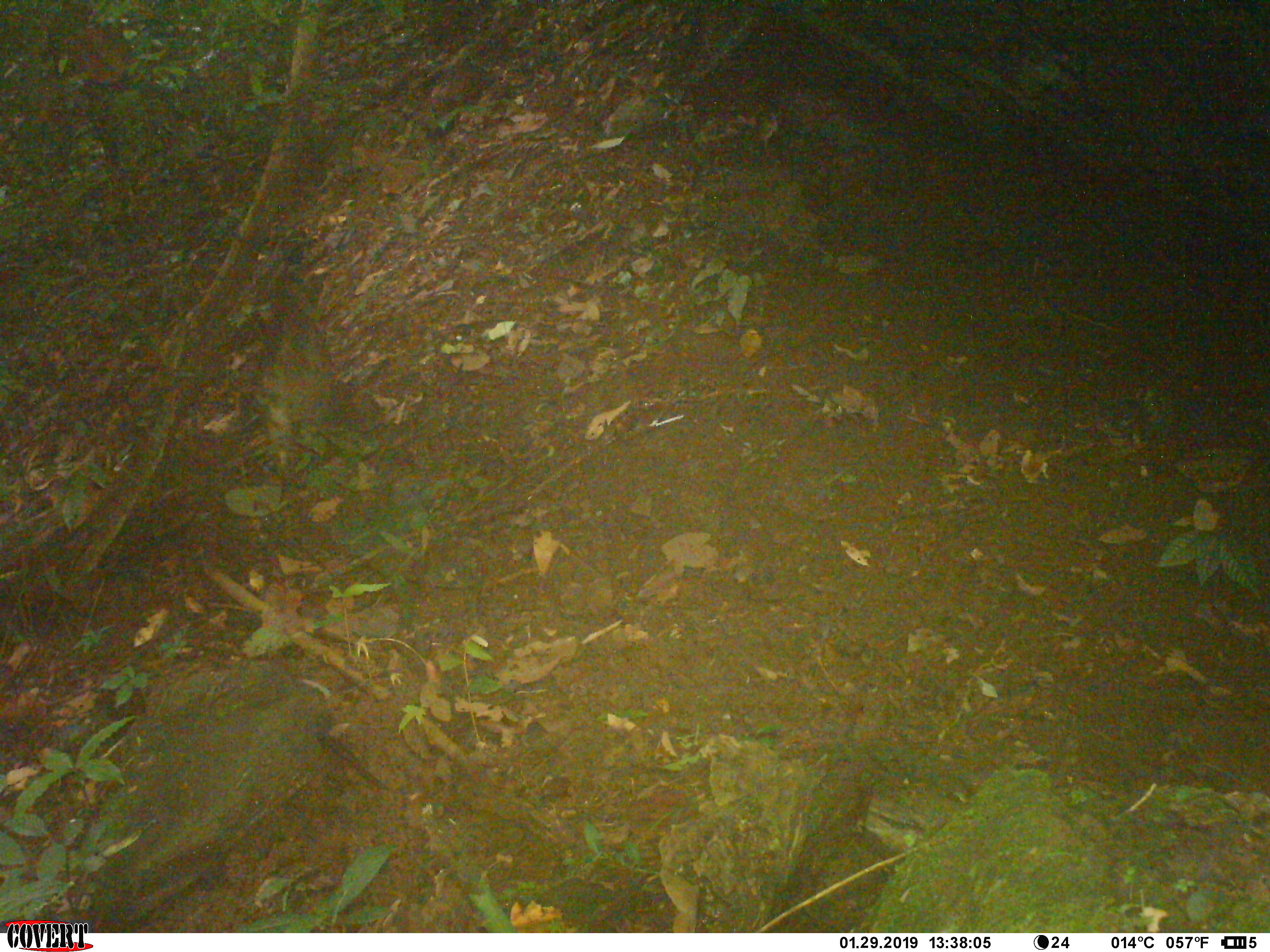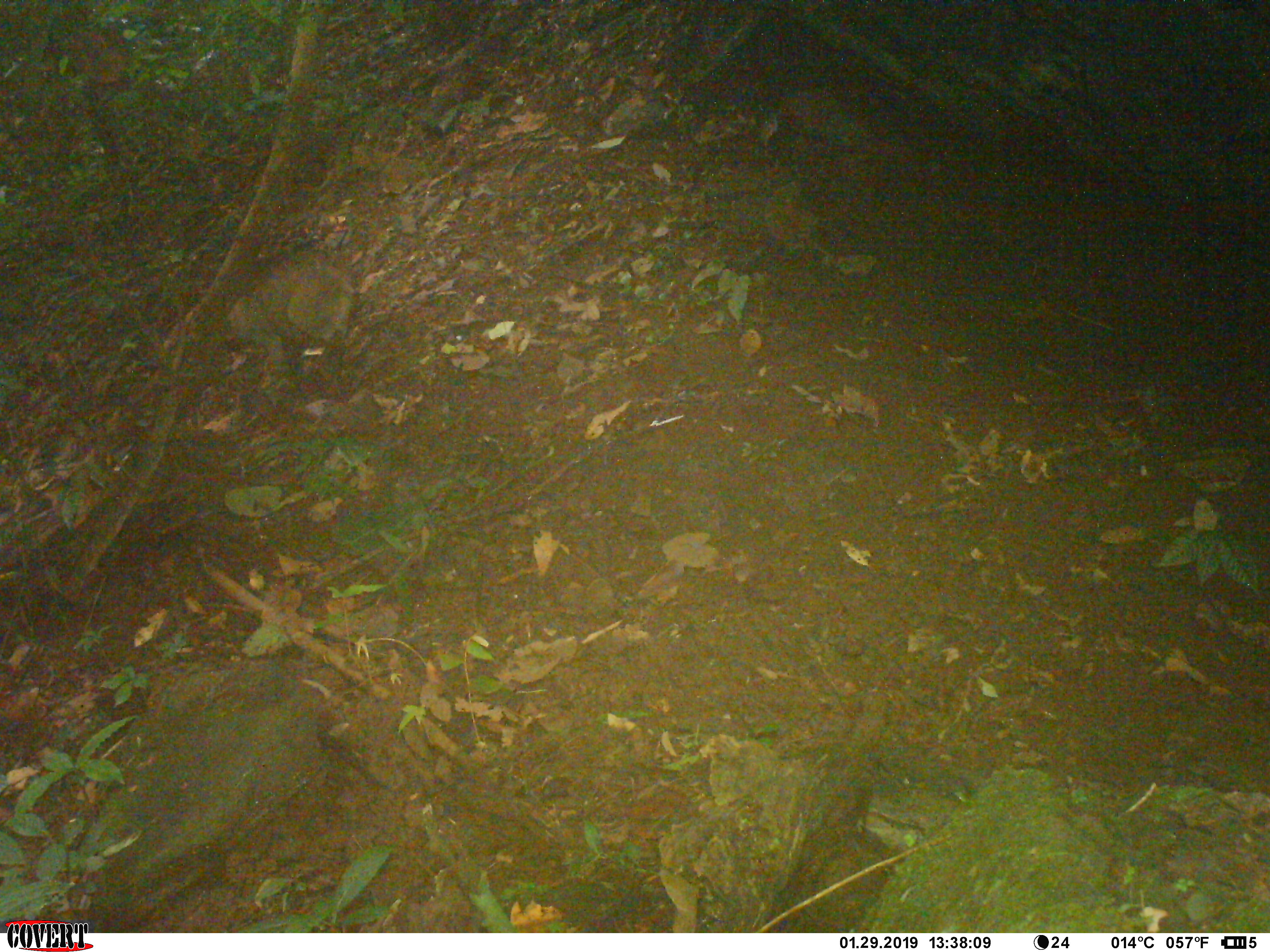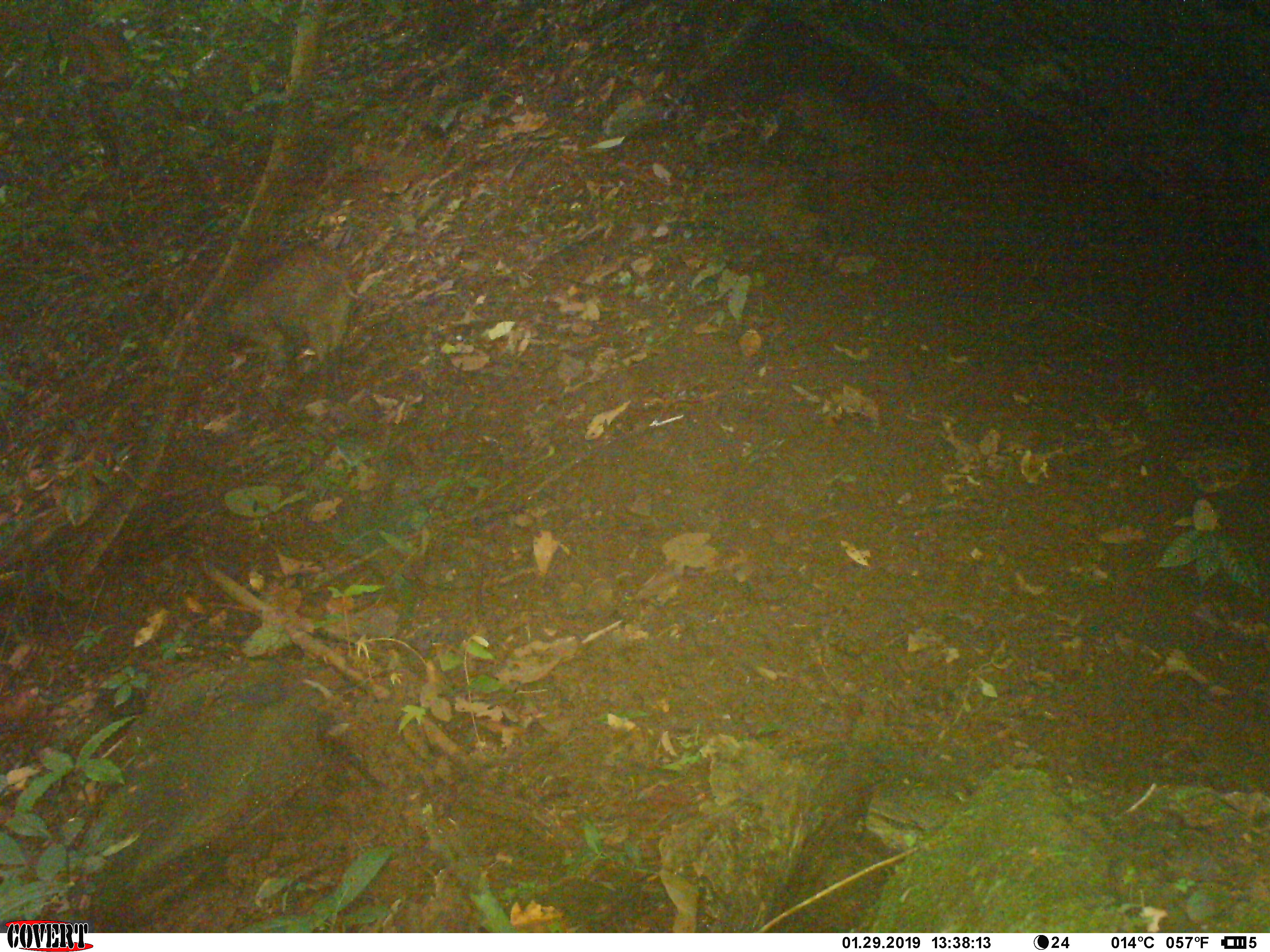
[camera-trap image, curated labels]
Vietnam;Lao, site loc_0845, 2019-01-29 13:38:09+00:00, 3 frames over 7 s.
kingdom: Animalia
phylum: Chordata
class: Mammalia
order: Artiodactyla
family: Suidae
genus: Sus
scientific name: Sus scrofa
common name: eurasian wild pig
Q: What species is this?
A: Eurasian wild pig (Sus scrofa).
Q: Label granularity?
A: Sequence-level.